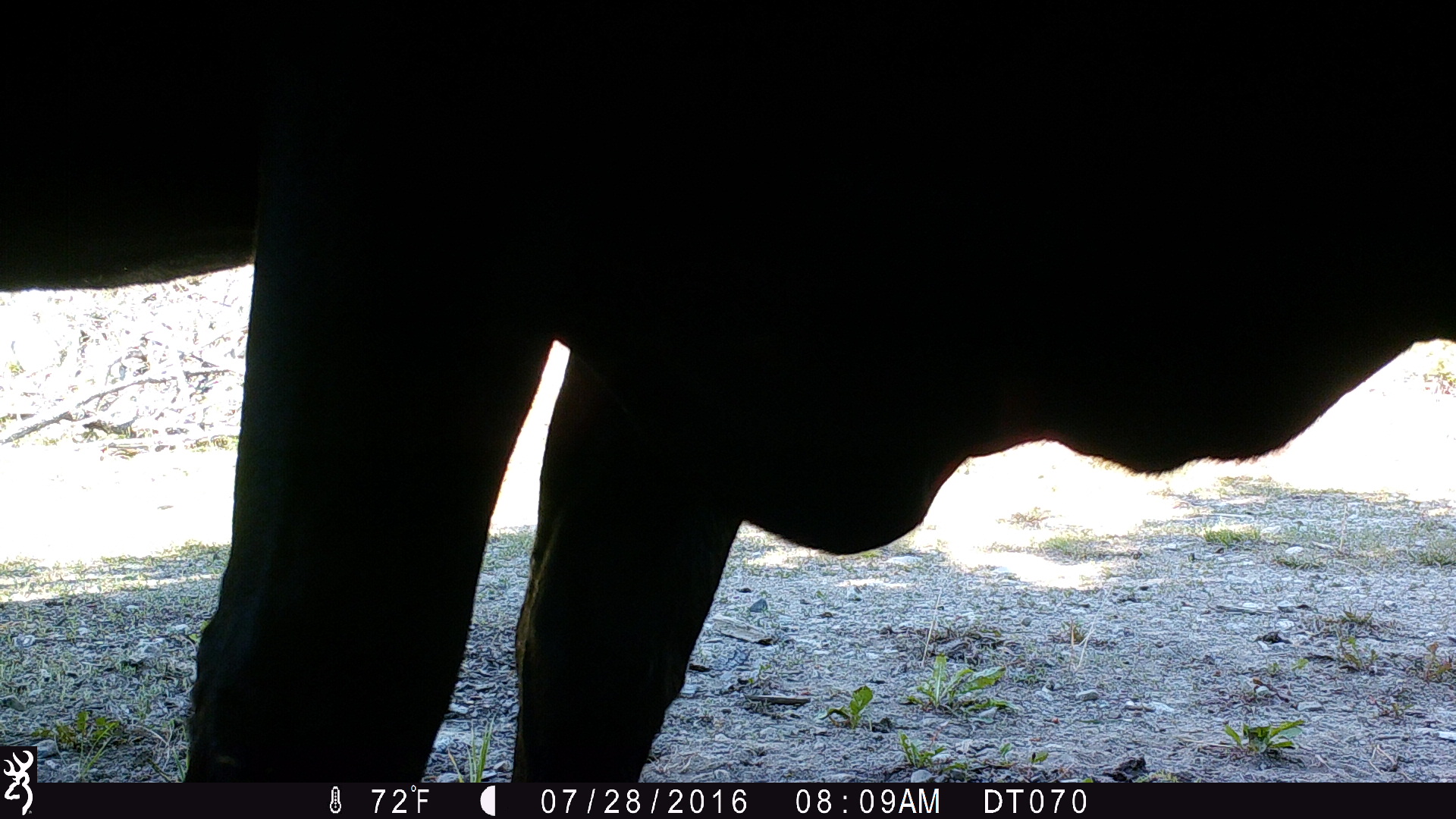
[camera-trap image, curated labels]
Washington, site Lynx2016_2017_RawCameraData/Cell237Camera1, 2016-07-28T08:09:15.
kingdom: Animalia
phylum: Chordata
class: Mammalia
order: Artiodactyla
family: Bovidae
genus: Bos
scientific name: Bos taurus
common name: domestic cattle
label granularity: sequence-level